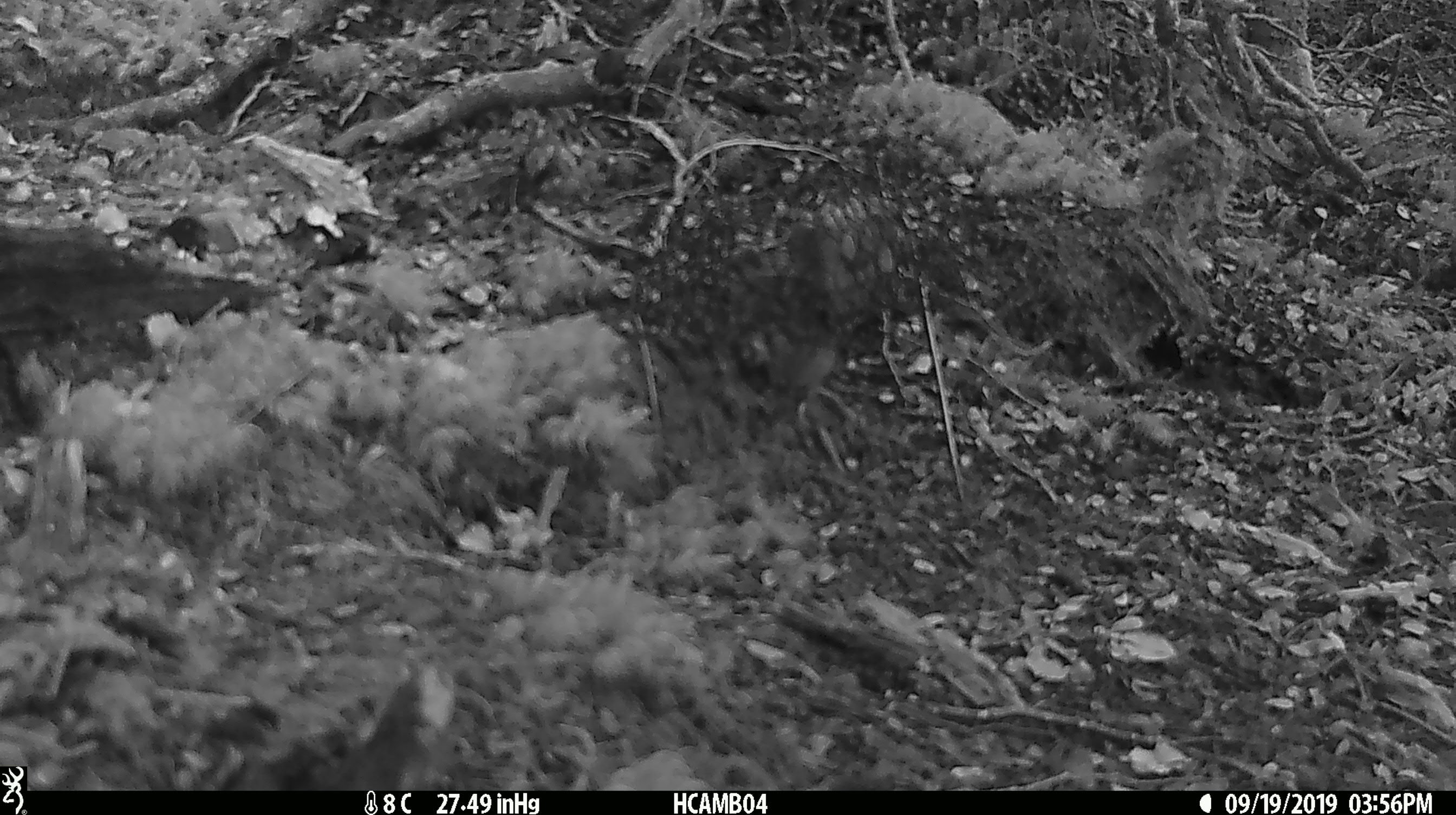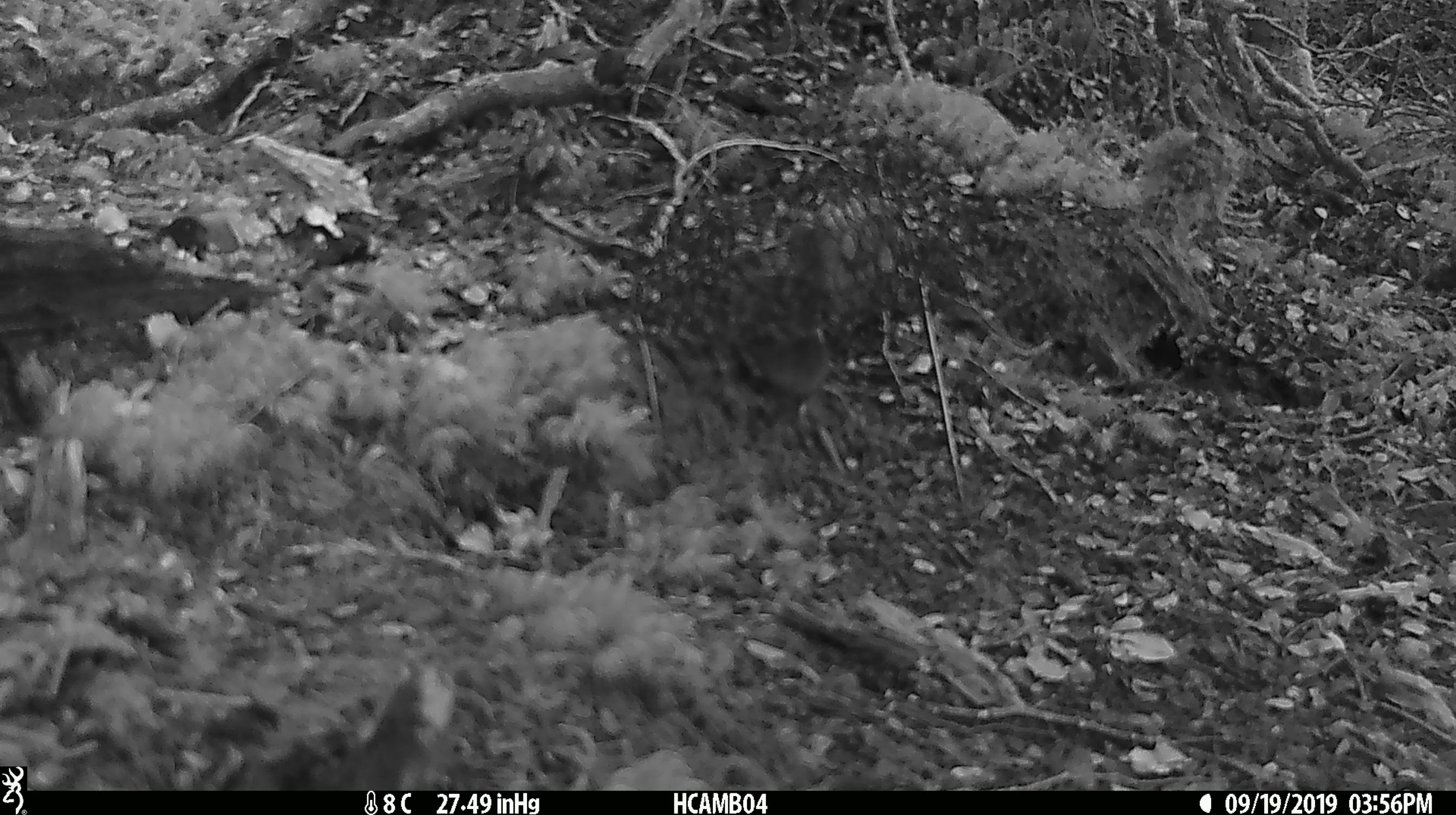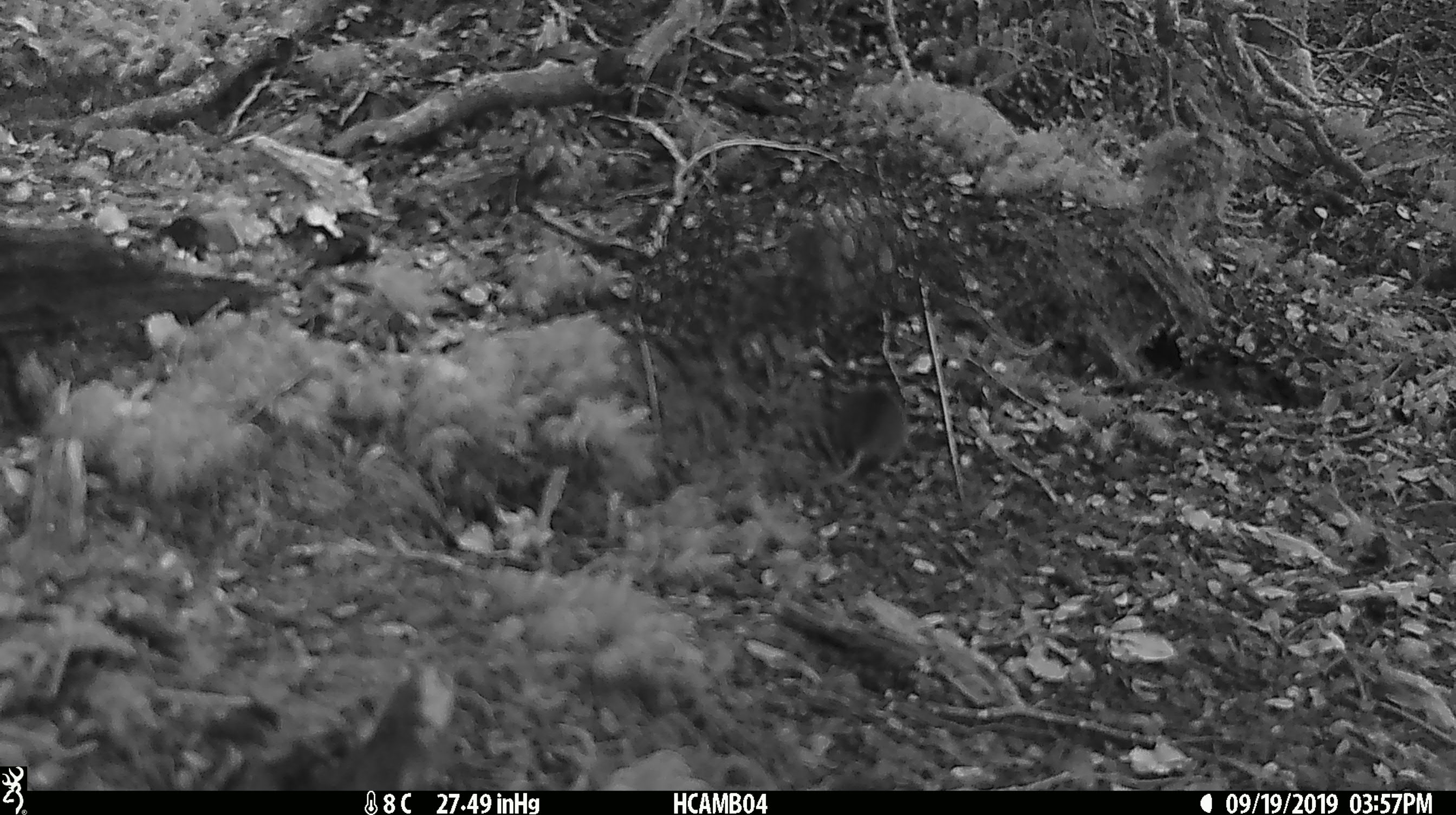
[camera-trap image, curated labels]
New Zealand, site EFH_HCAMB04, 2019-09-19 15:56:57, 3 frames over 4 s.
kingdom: Animalia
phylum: Chordata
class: Mammalia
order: Rodentia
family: Muridae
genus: Mus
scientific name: Mus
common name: mouse